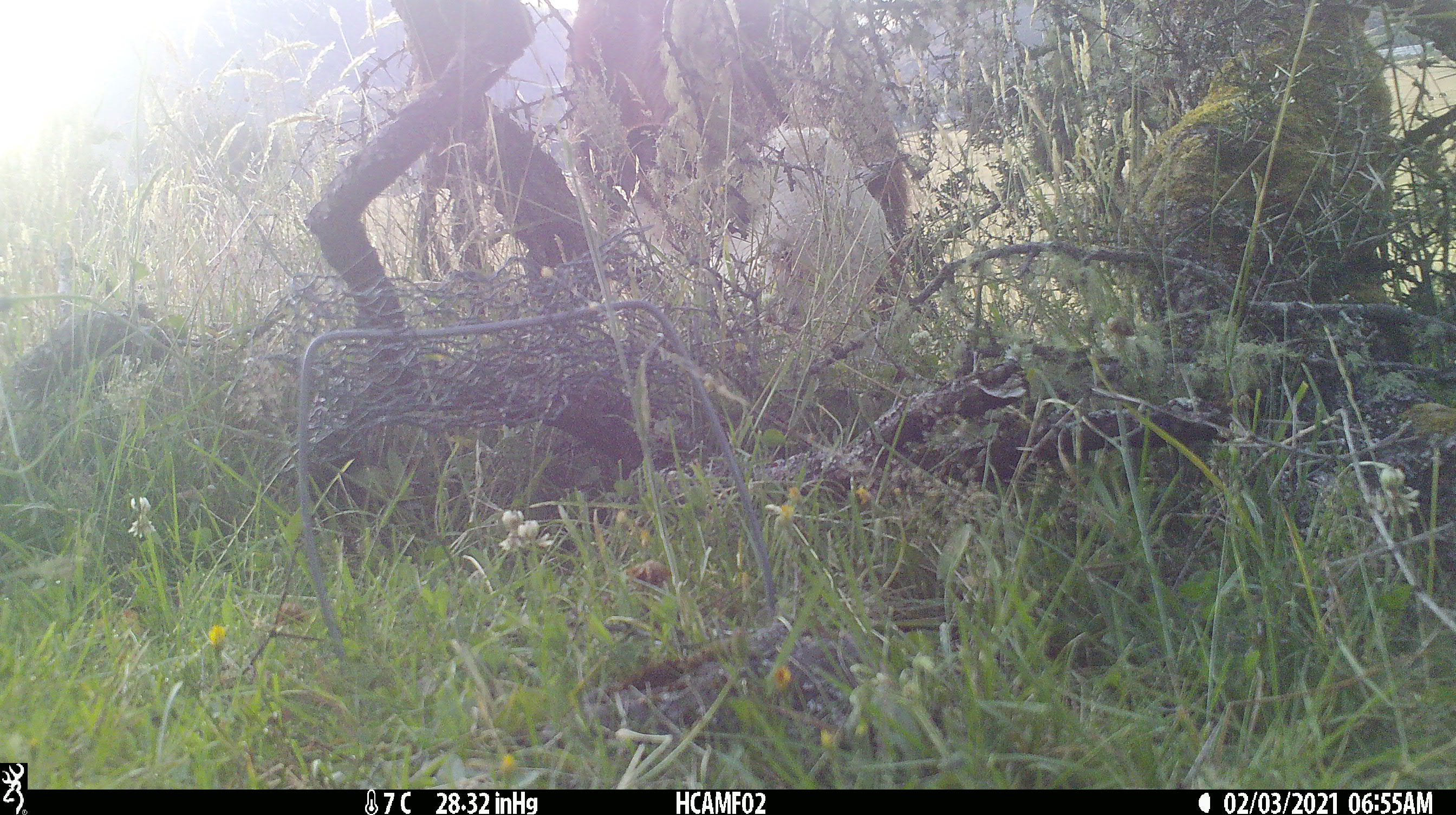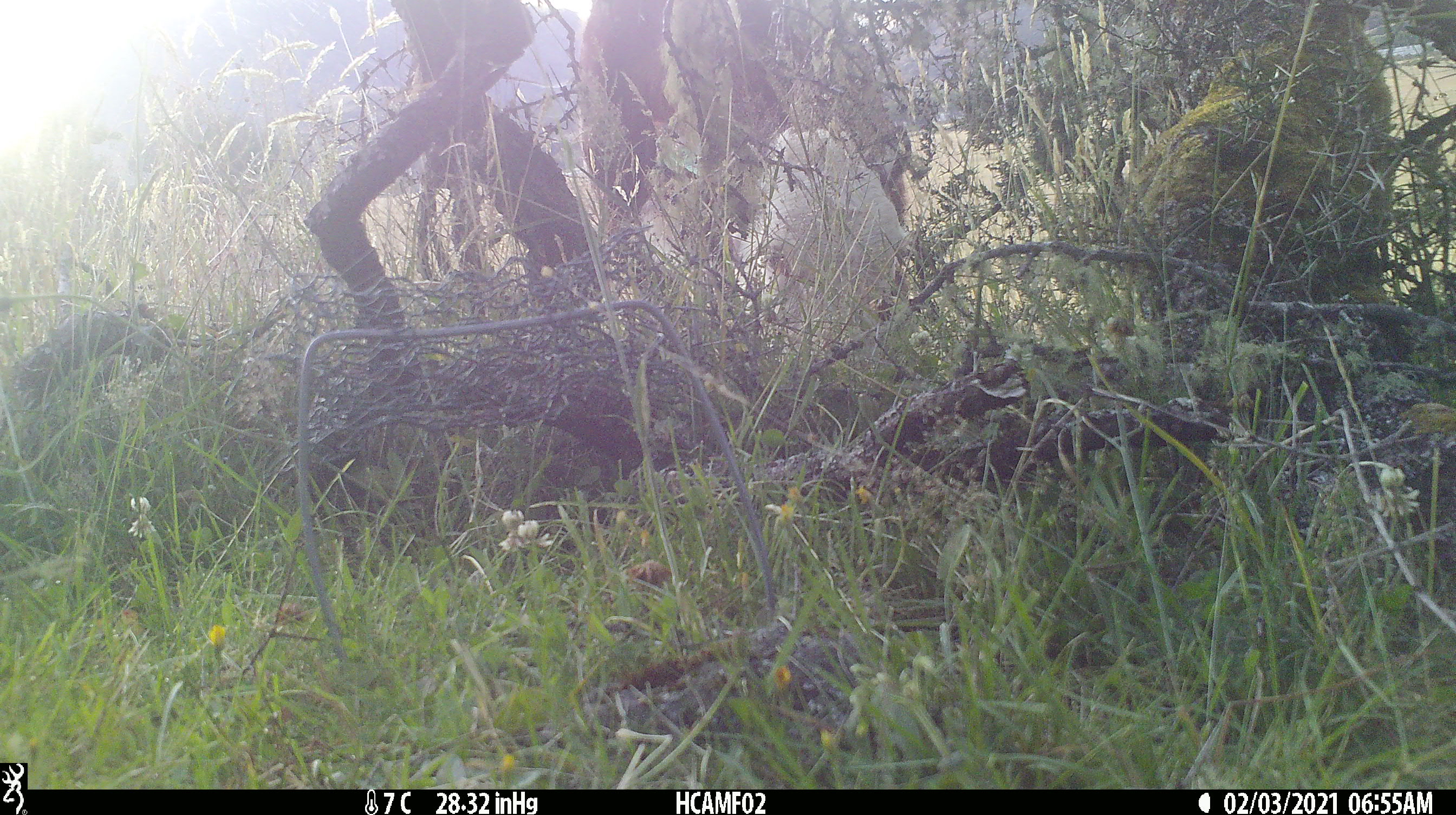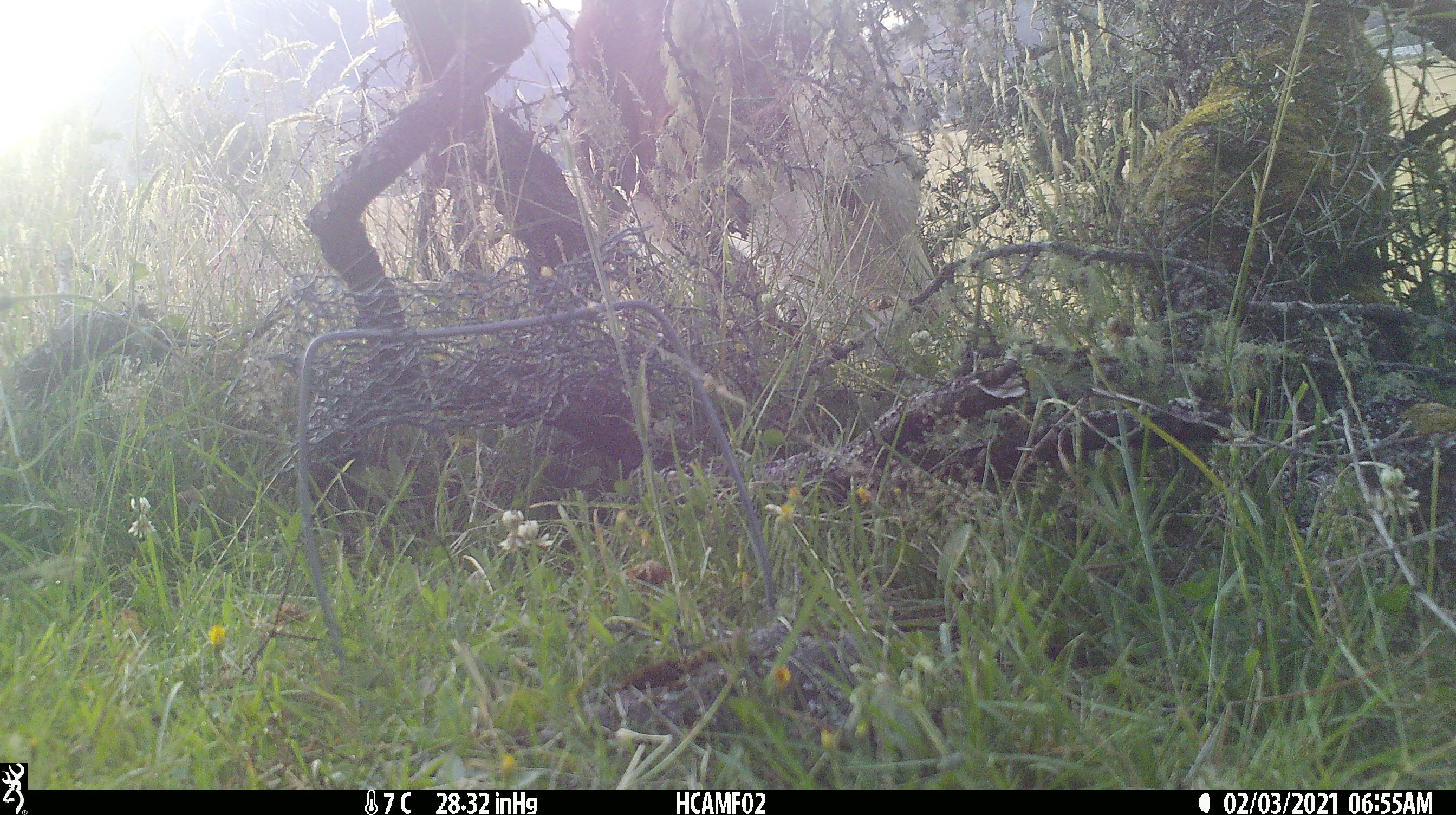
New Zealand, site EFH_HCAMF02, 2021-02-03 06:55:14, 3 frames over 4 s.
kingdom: Animalia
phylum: Chordata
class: Mammalia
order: Artiodactyla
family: Bovidae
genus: Bos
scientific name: Bos taurus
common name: domestic cow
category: cow